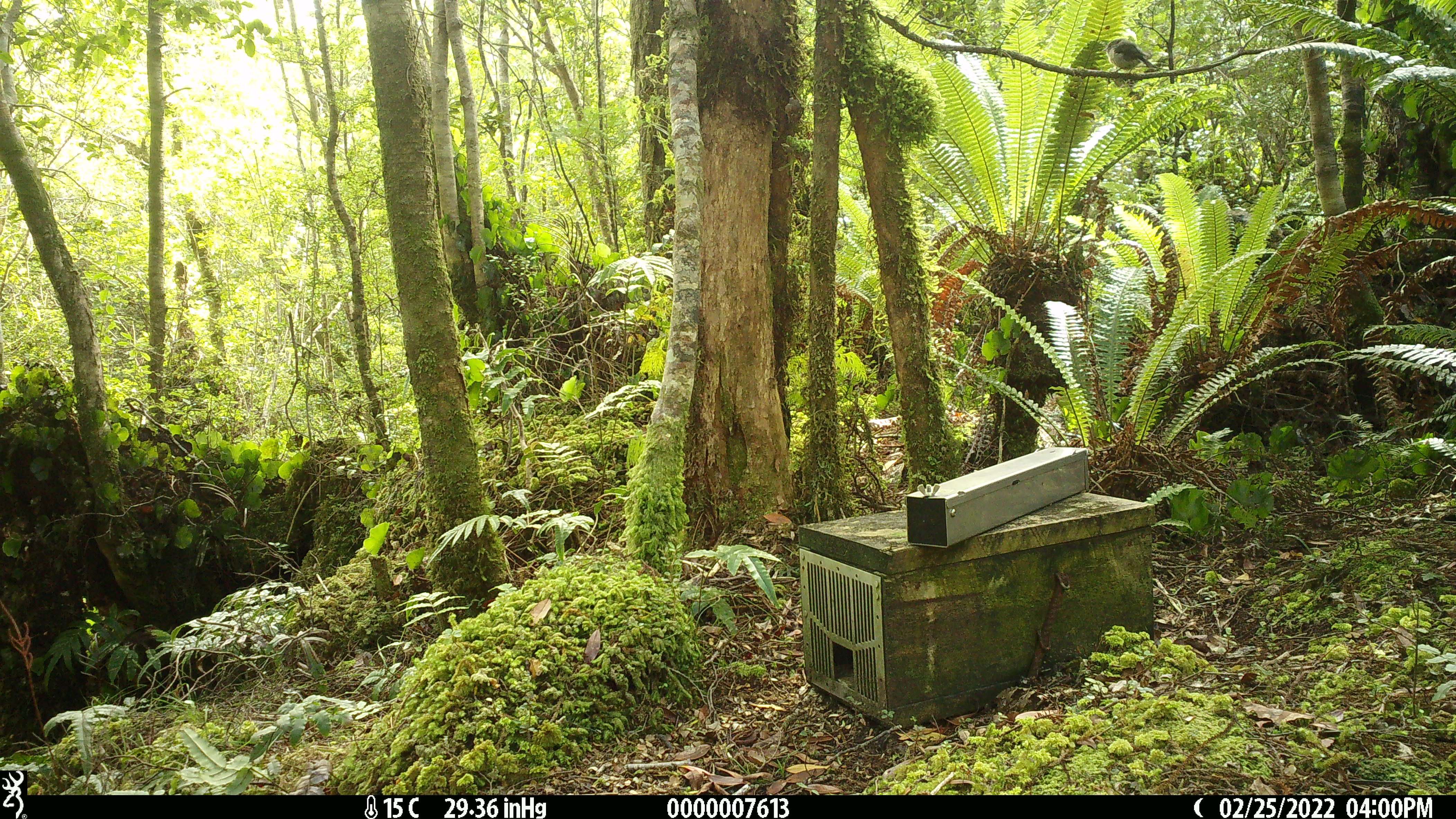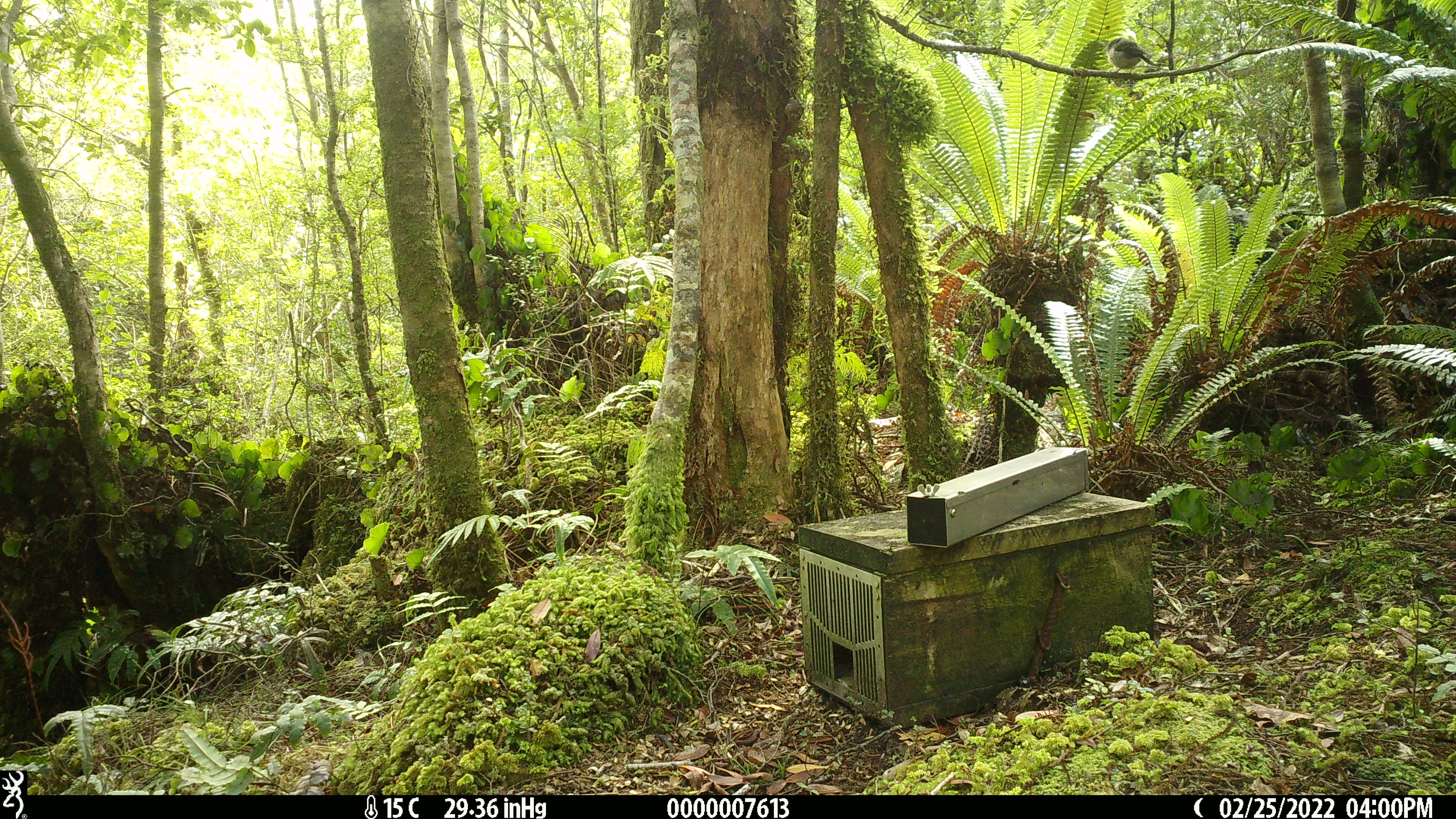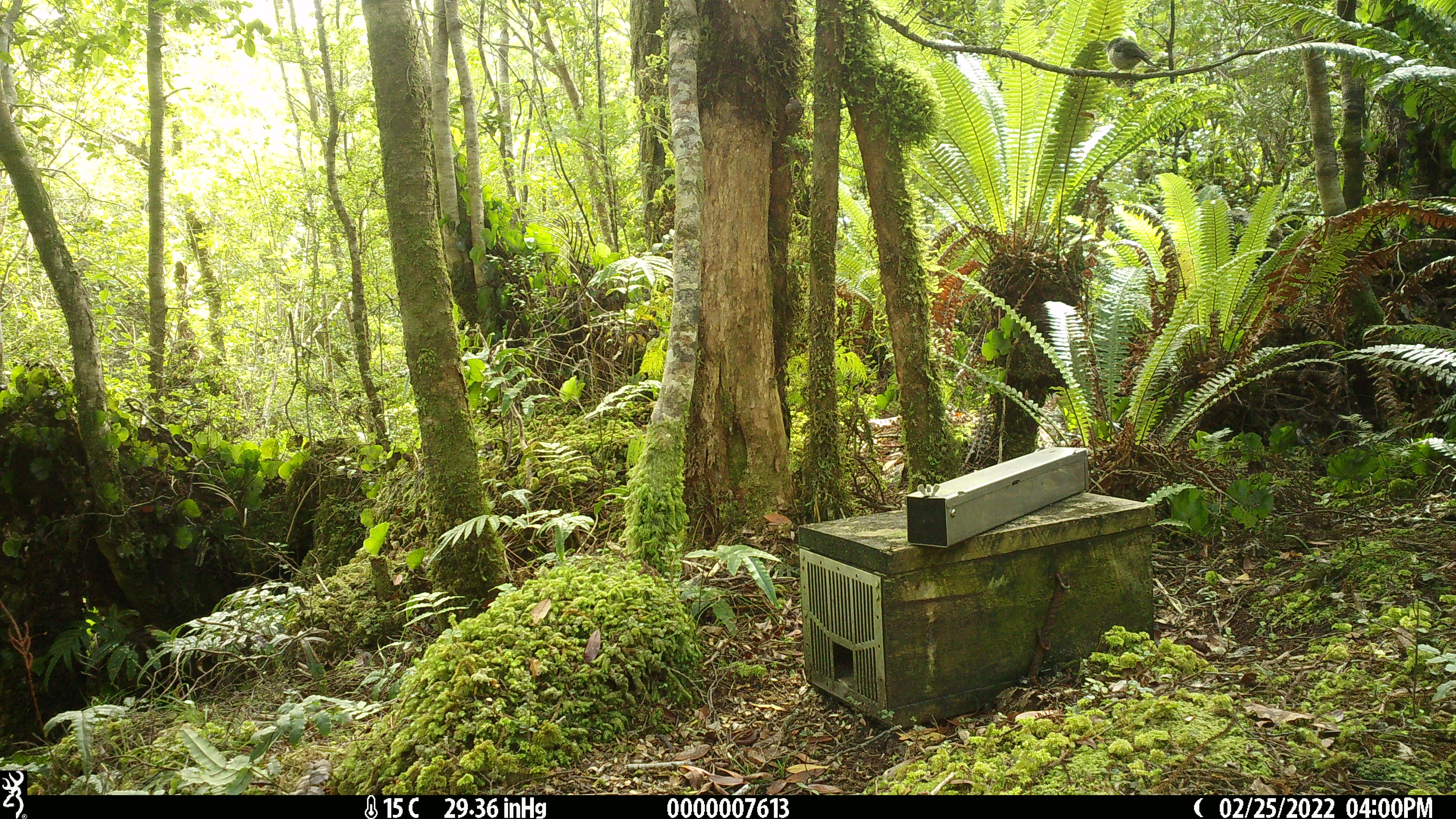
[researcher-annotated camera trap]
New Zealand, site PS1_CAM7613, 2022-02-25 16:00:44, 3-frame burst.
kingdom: Animalia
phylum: Chordata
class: Aves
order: Passeriformes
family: Petroicidae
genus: Petroica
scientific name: Petroica macrocephala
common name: tomtit